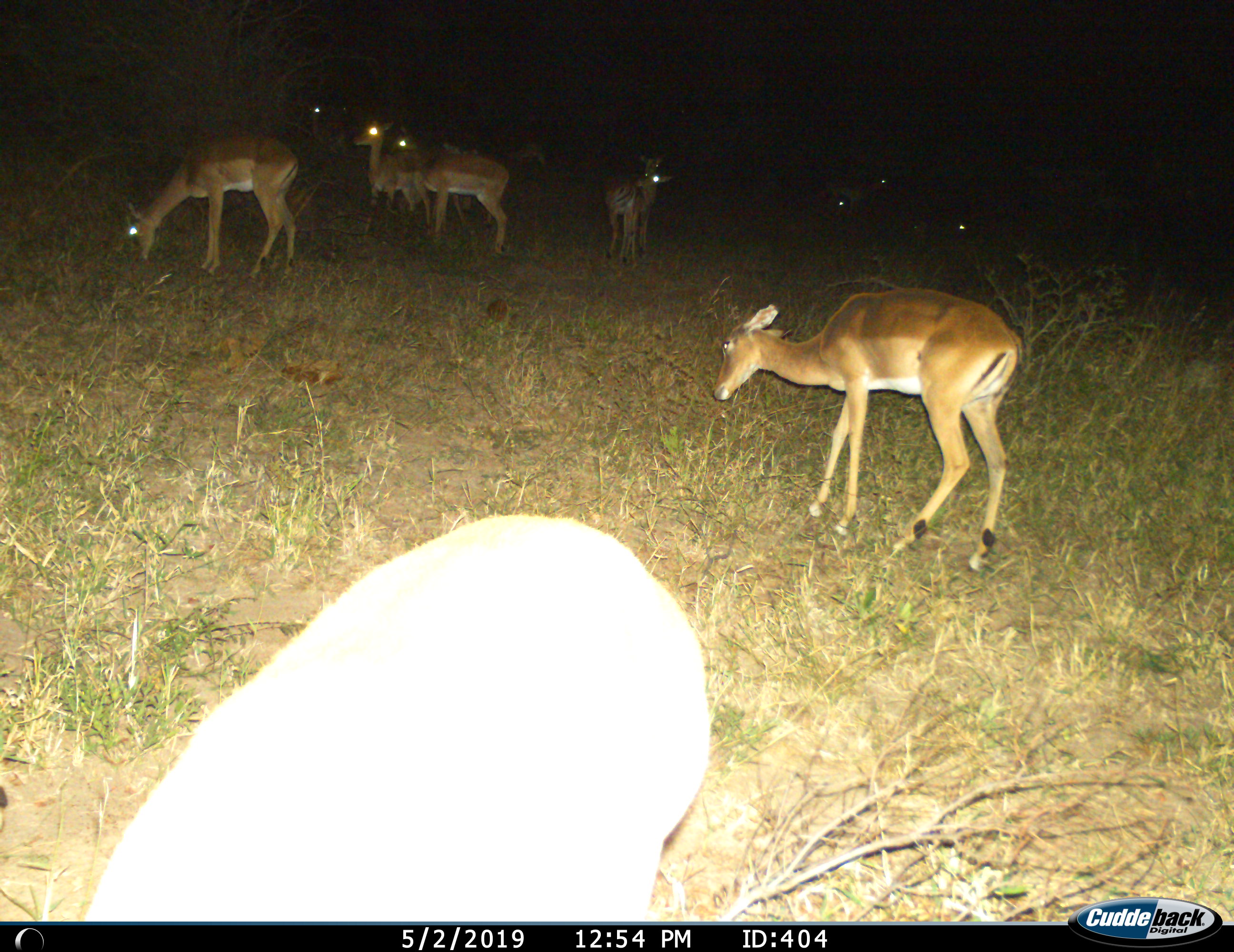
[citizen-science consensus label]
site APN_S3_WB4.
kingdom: Animalia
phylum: Chordata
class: Mammalia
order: Artiodactyla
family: Bovidae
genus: Aepyceros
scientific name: Aepyceros melampus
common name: impala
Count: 11-50.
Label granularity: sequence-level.